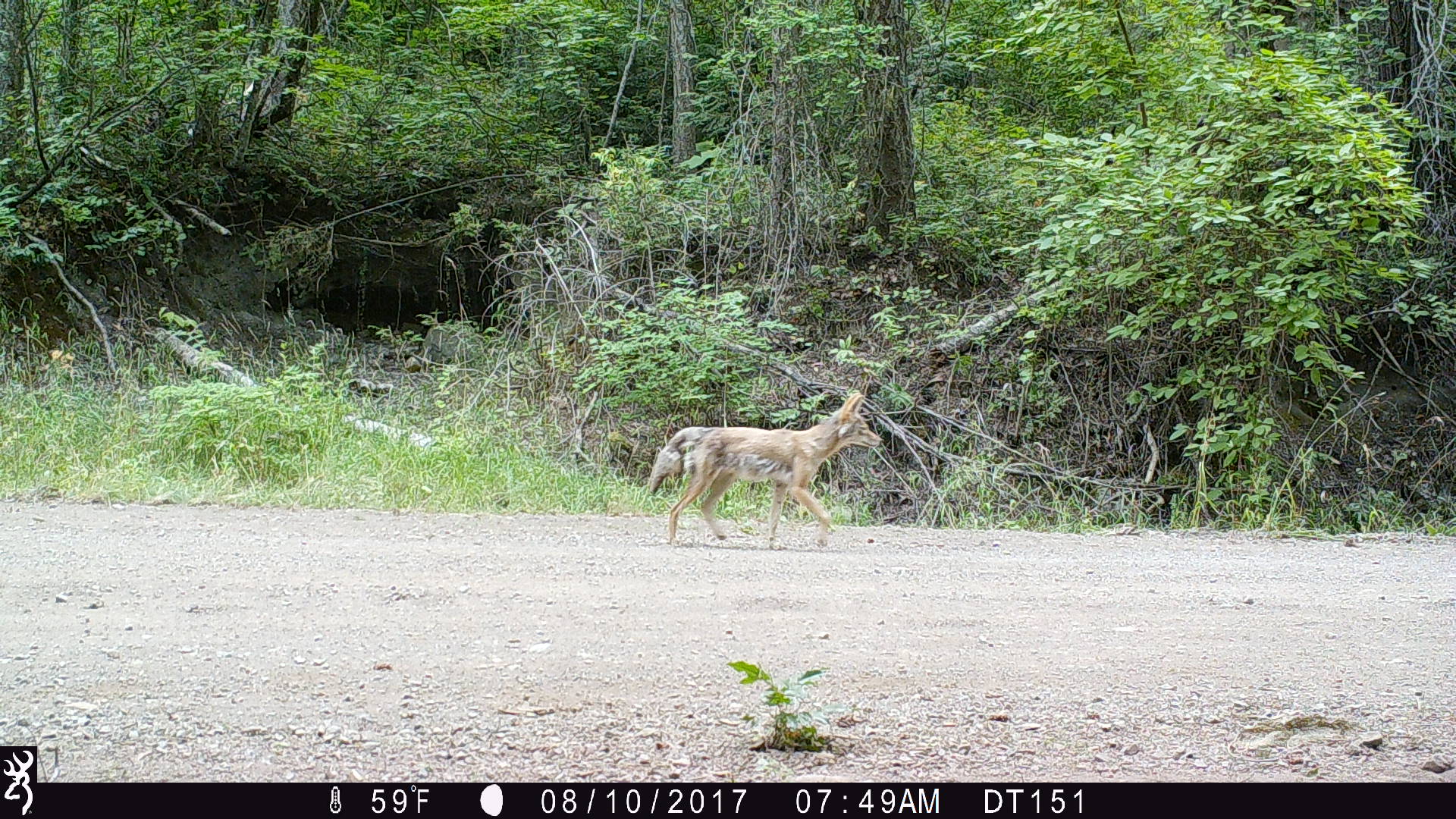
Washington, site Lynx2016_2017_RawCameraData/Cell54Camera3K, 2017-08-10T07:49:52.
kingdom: Animalia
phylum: Chordata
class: Mammalia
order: Carnivora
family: Canidae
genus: Canis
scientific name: Canis latrans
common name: coyote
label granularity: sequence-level